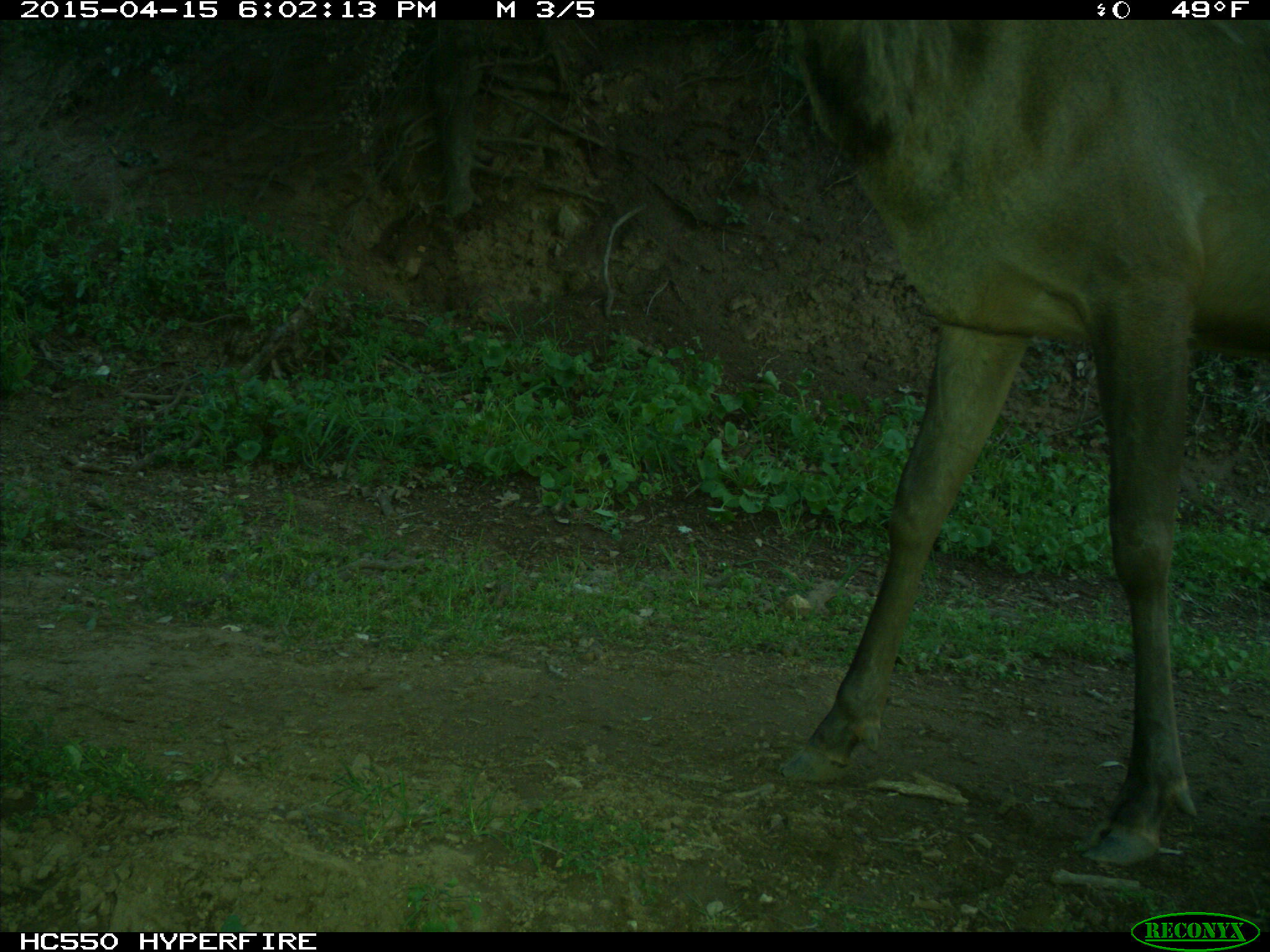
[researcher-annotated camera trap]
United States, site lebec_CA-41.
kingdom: Animalia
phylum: Chordata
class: Mammalia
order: Artiodactyla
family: Cervidae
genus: Cervus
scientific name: Cervus canadensis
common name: elk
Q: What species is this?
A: Cervus canadensis (elk).